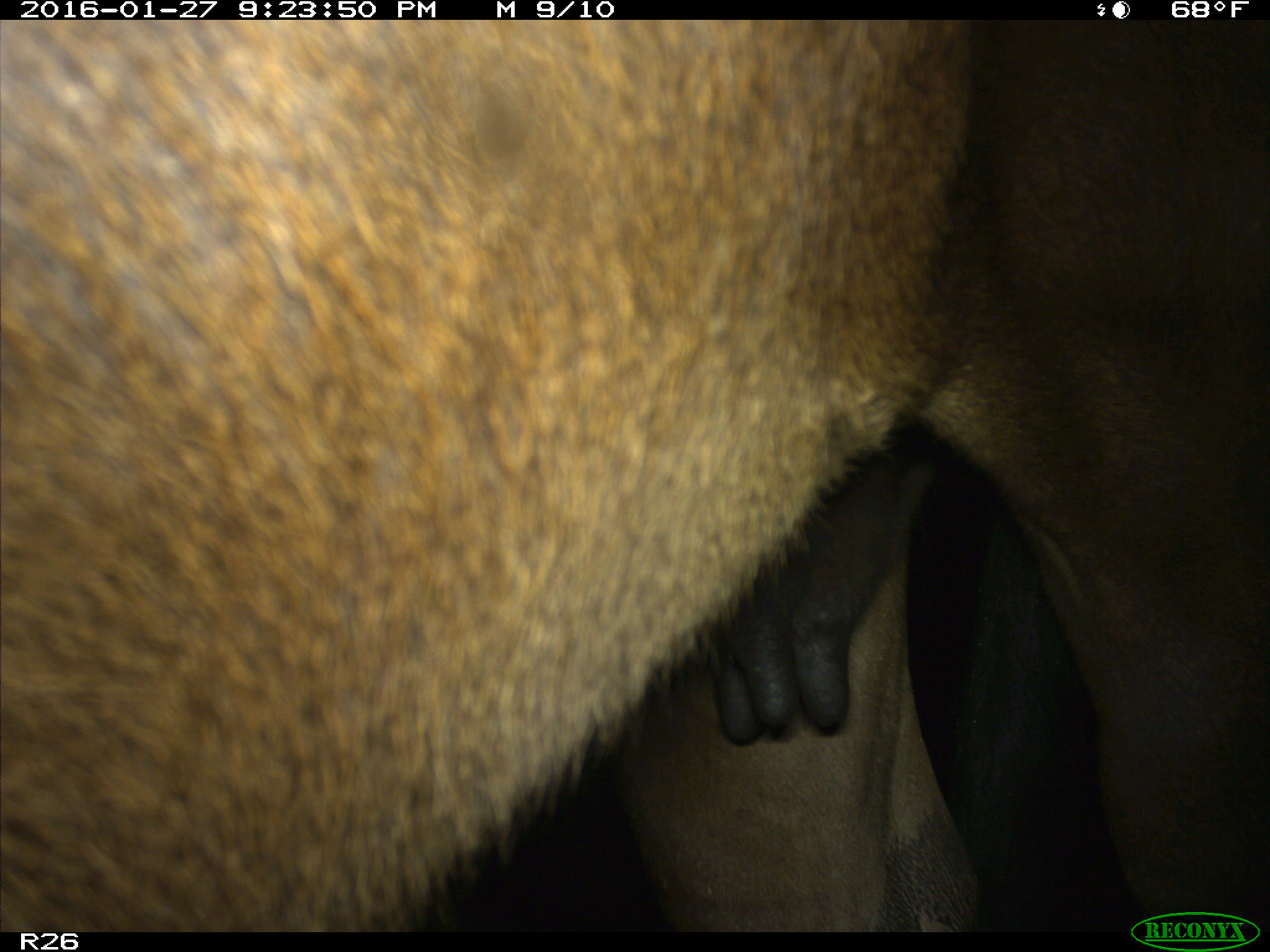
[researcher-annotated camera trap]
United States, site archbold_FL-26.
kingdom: Animalia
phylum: Chordata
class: Mammalia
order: Artiodactyla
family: Bovidae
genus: Bos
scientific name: Bos taurus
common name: domestic cow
Bos taurus (domestic cow).